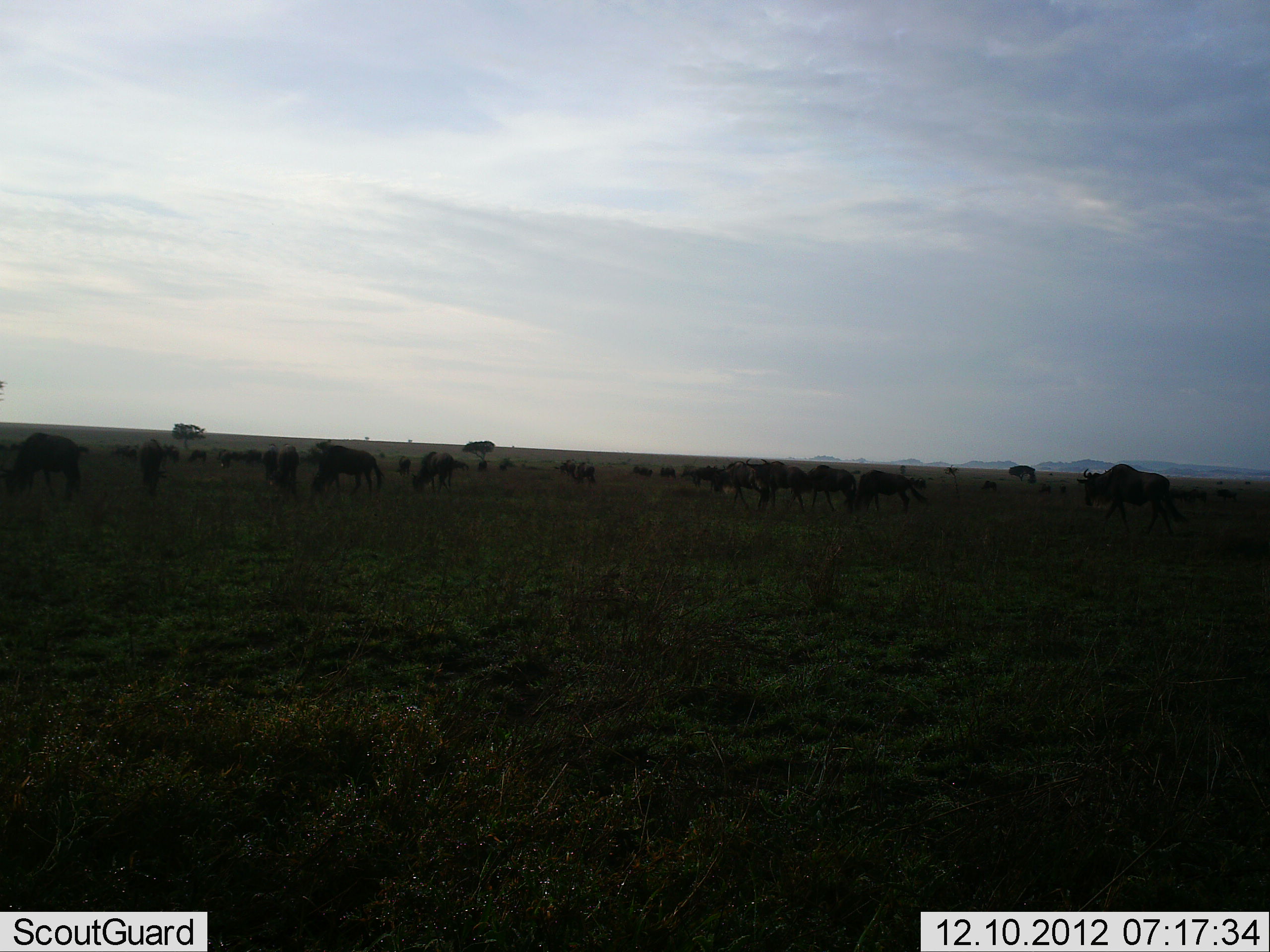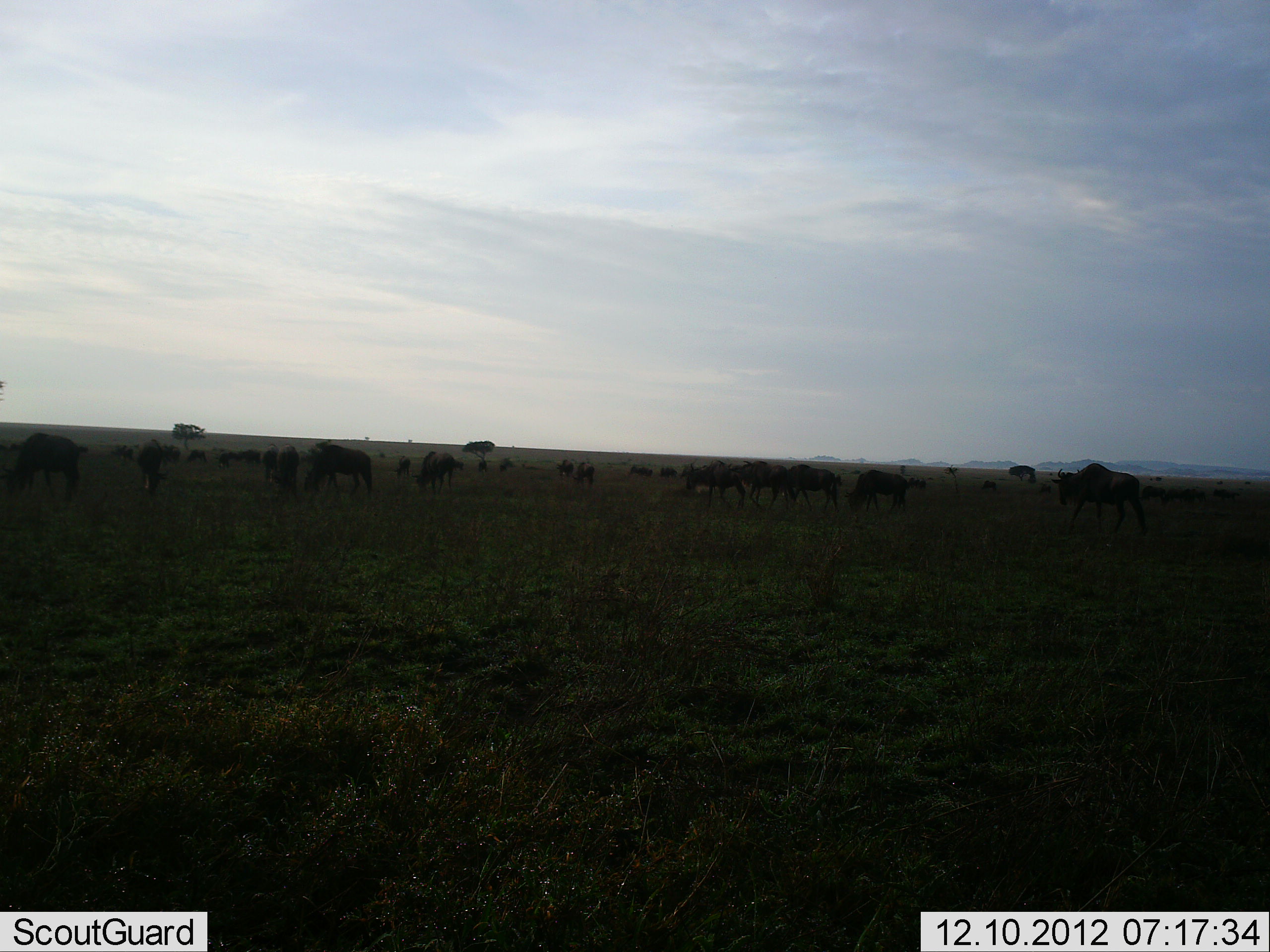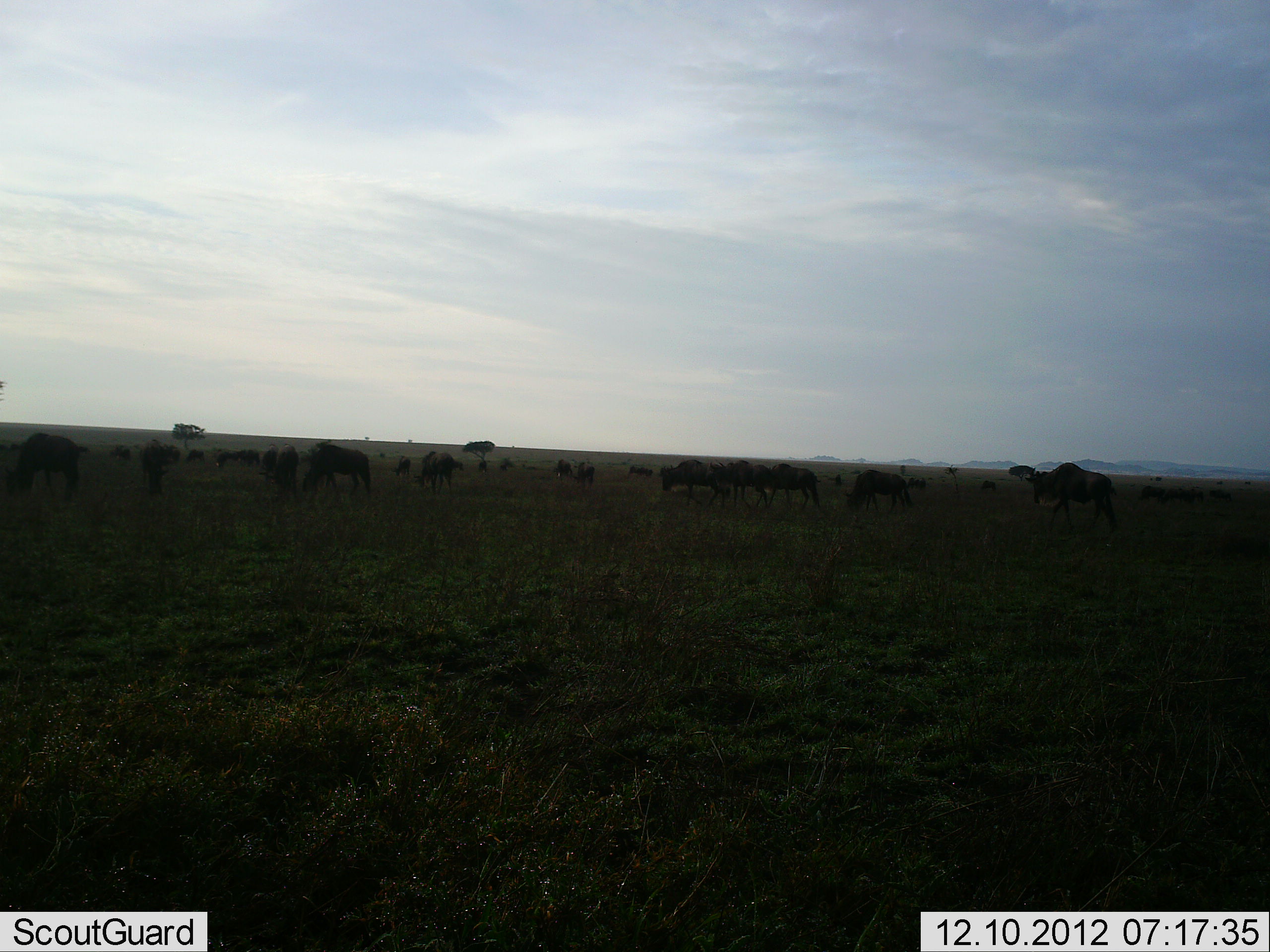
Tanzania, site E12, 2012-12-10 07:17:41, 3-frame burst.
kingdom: Animalia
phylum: Chordata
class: Mammalia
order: Artiodactyla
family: Bovidae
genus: Connochaetes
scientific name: Connochaetes taurinus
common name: blue wildebeest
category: wildebeest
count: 11-50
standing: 45%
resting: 0%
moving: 73%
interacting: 9%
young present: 0%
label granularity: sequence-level